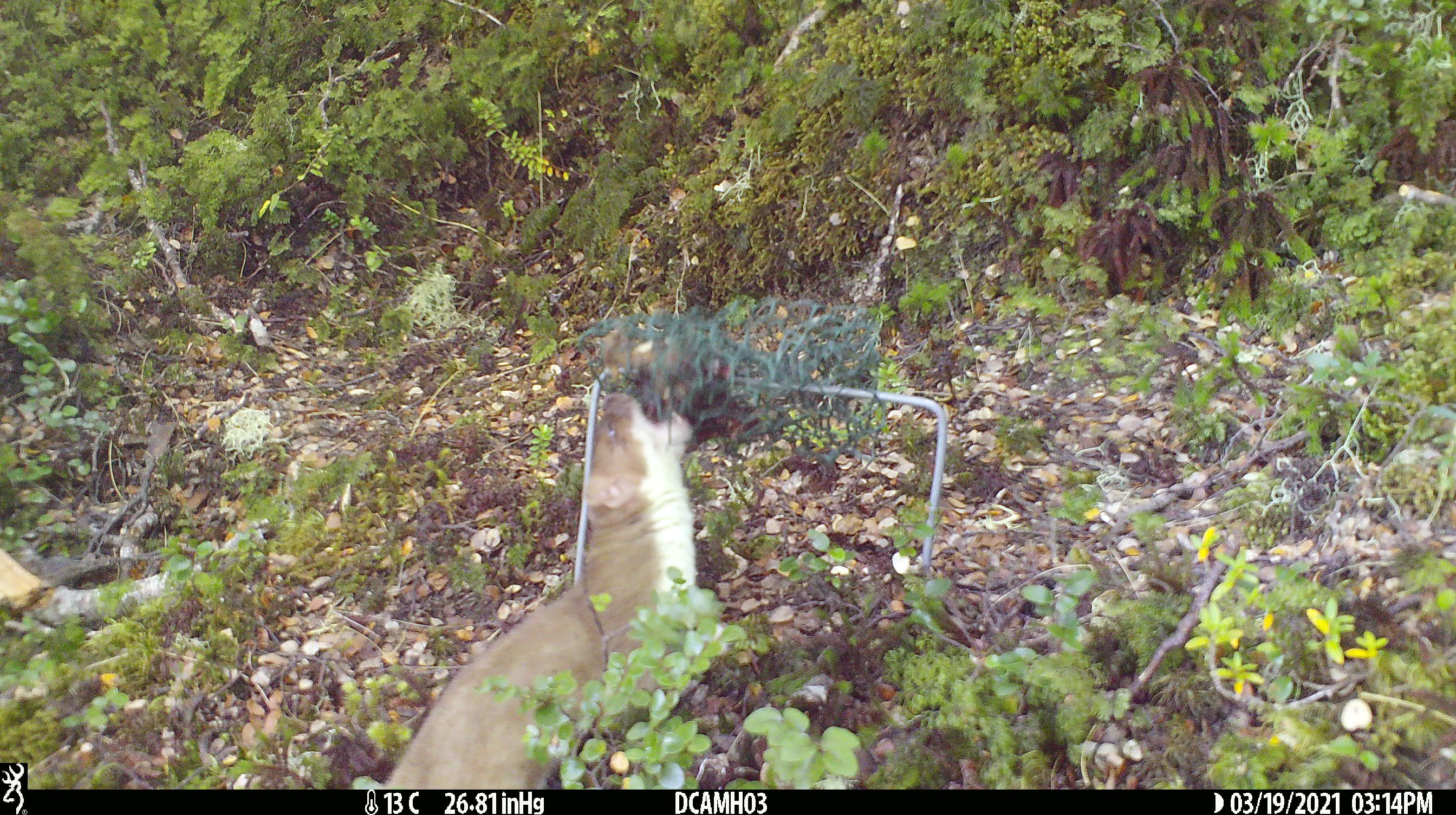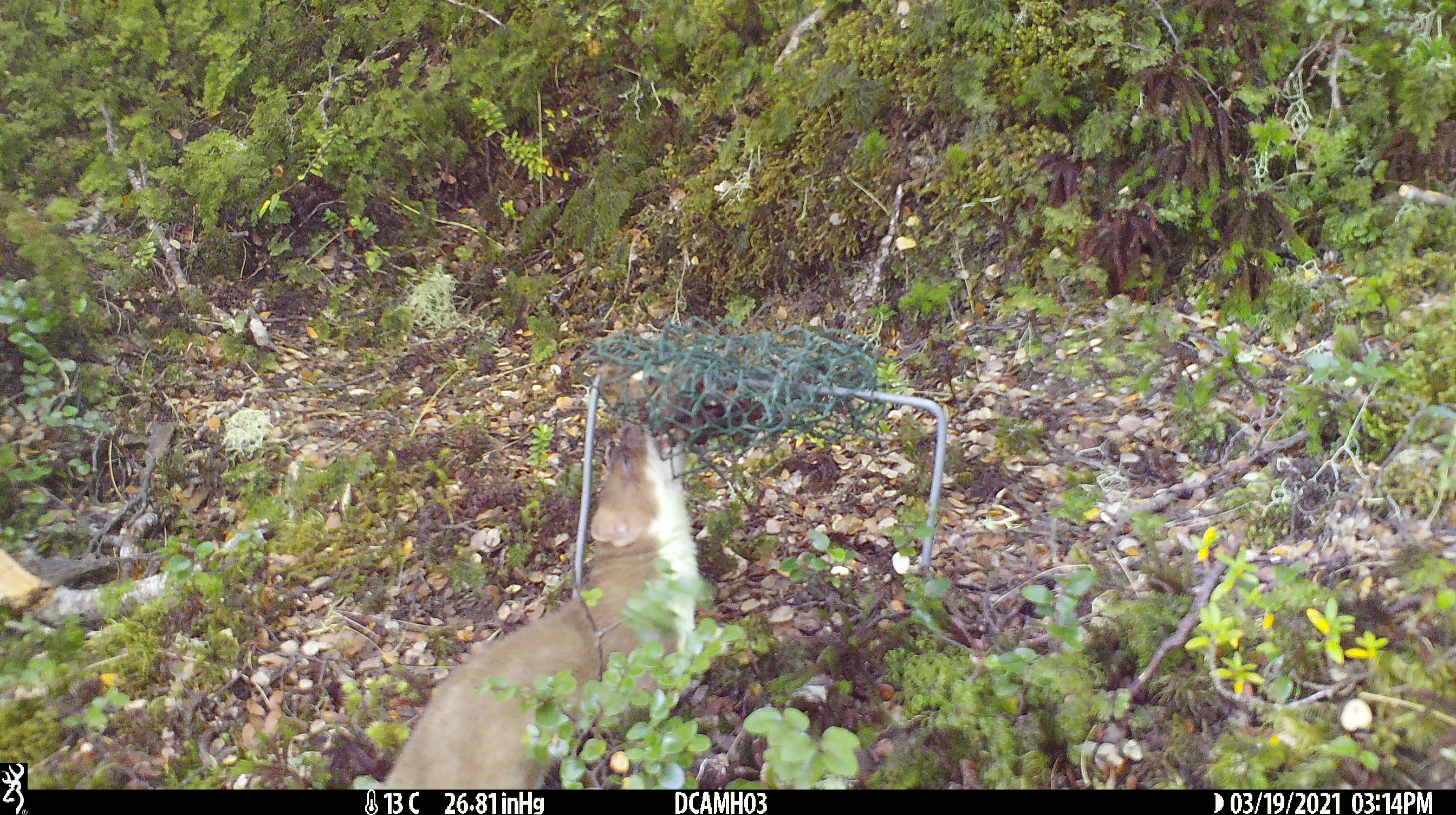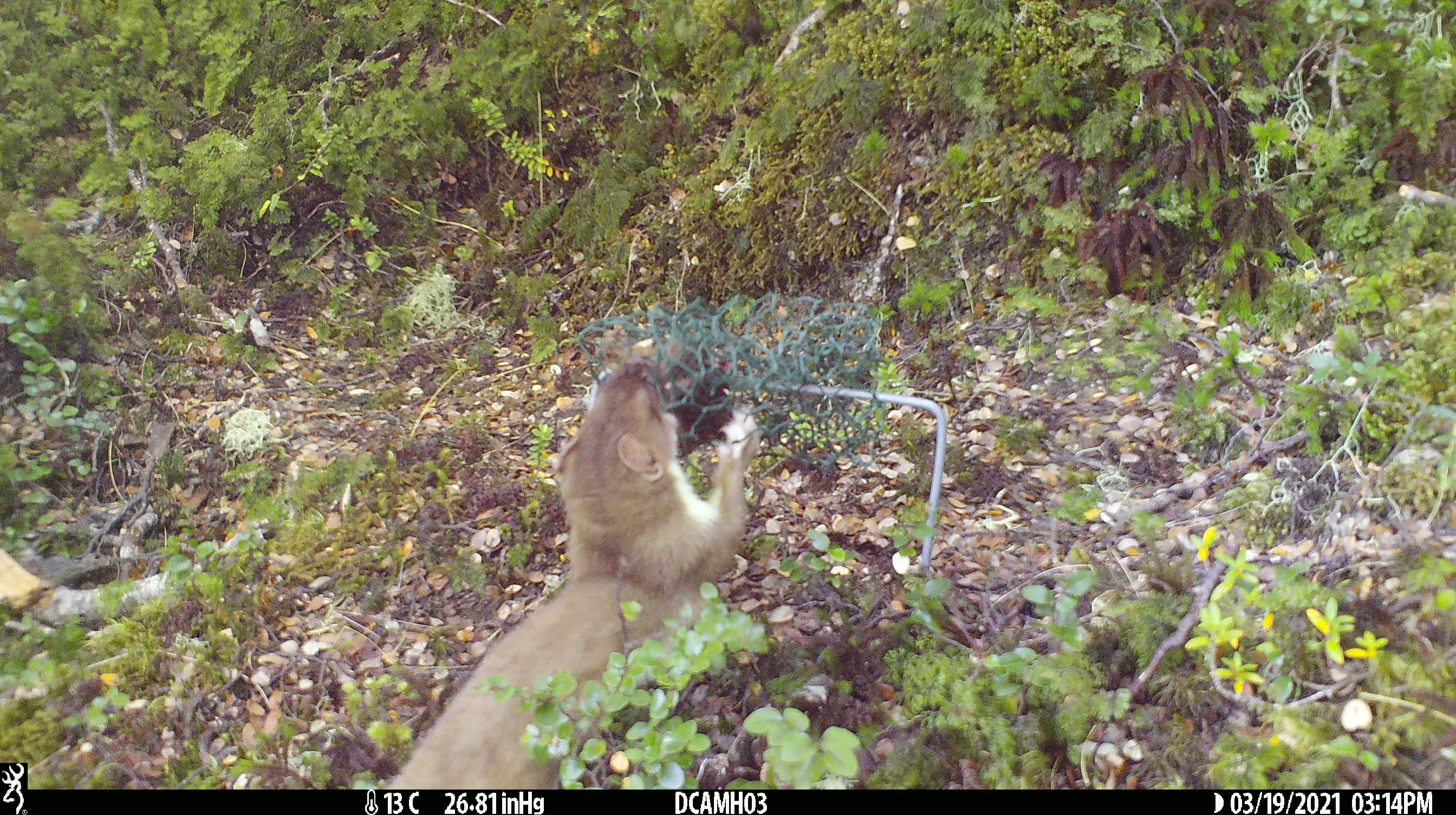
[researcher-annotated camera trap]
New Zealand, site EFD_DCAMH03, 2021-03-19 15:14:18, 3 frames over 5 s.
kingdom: Animalia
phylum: Chordata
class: Mammalia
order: Carnivora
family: Mustelidae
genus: Mustela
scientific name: Mustela erminea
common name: stoat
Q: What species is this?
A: Stoat (Mustela erminea).